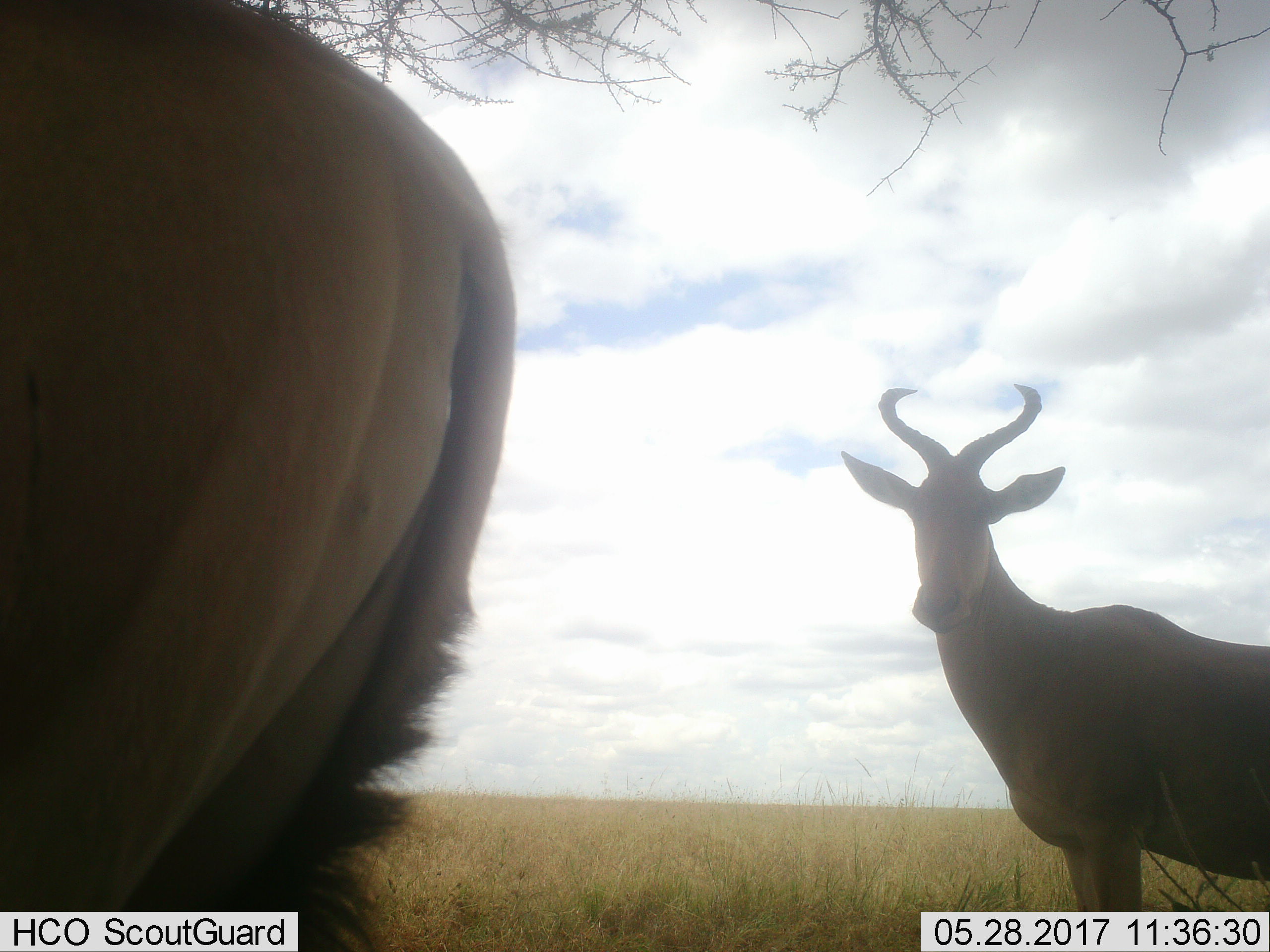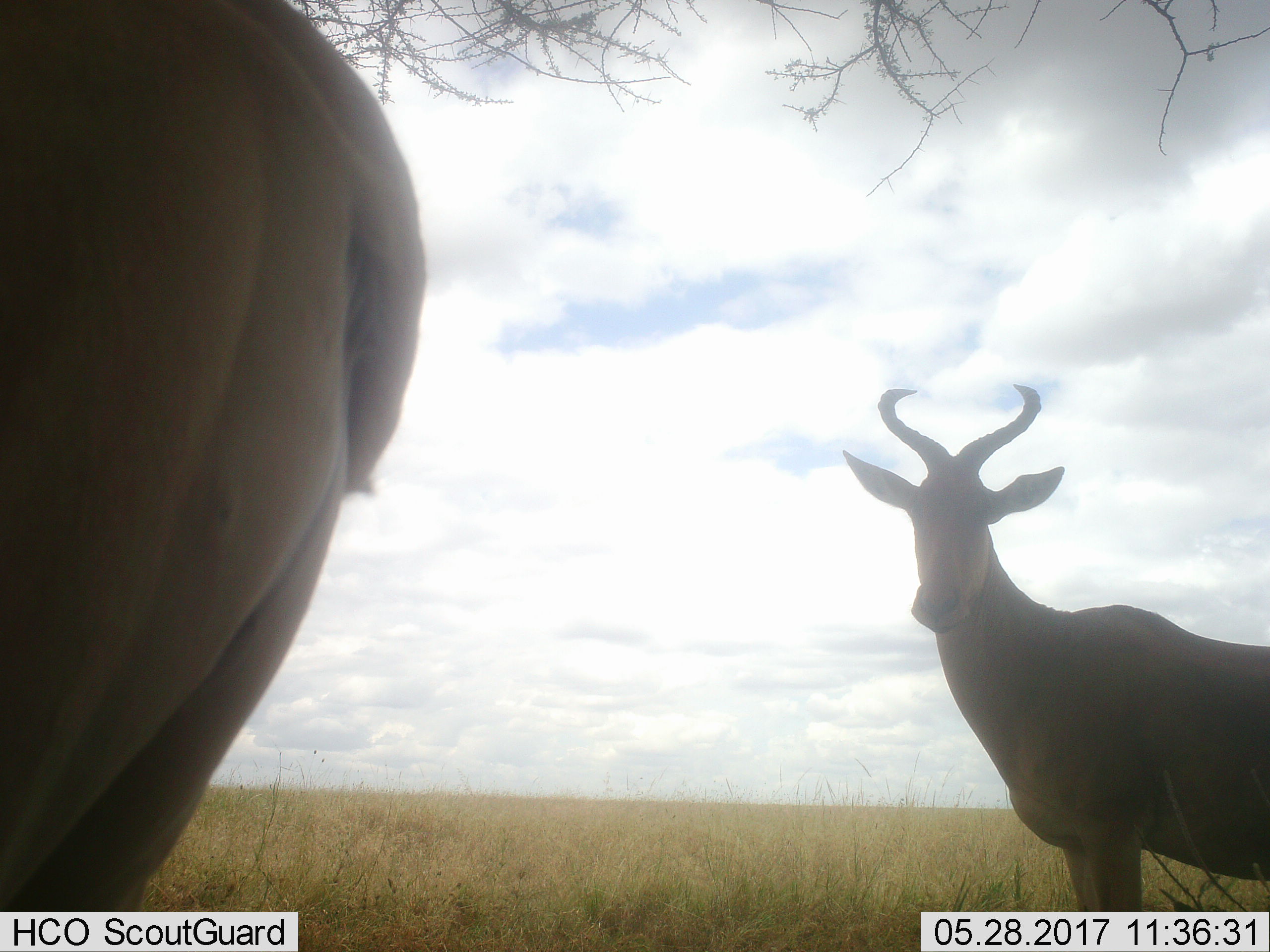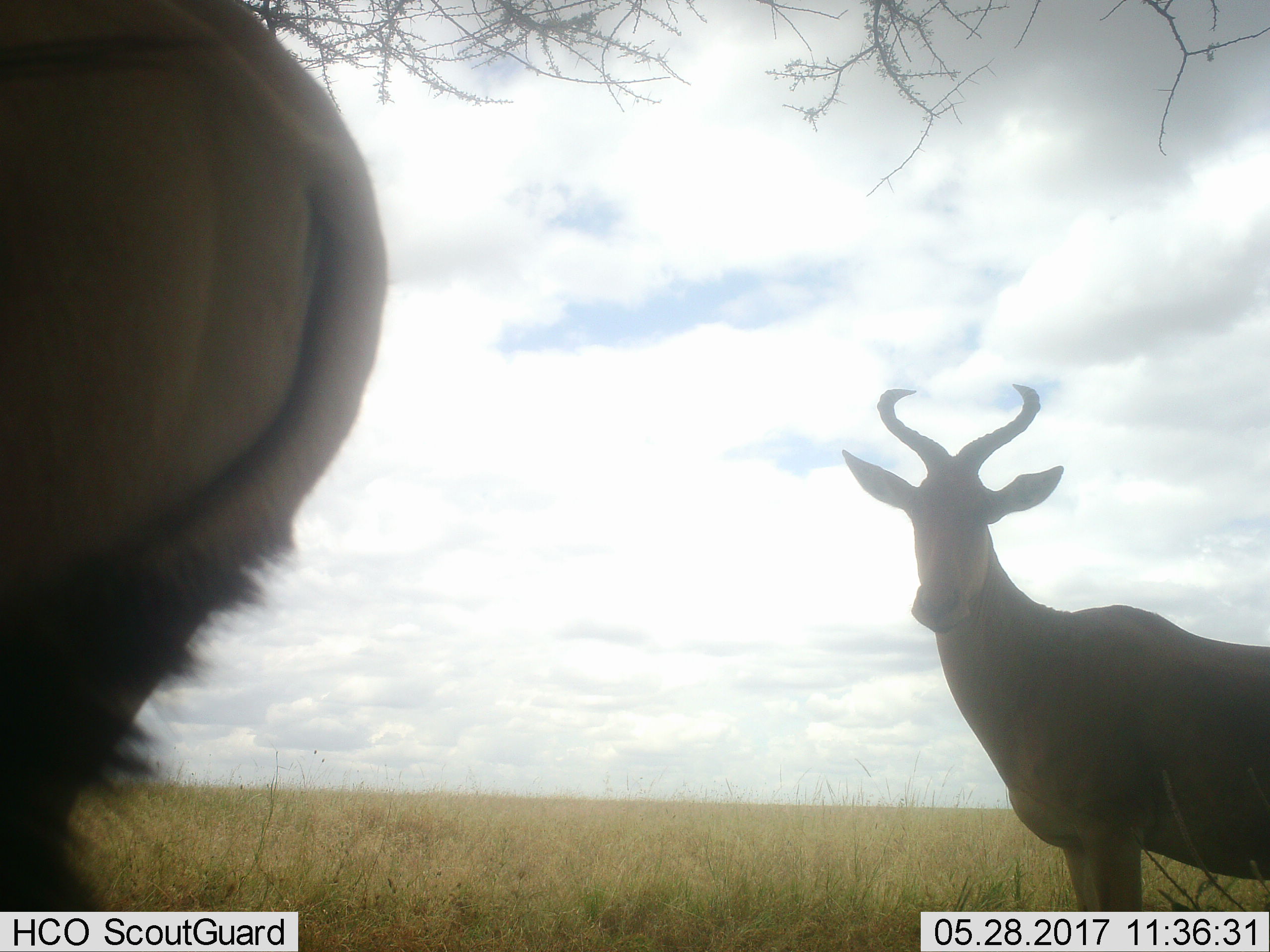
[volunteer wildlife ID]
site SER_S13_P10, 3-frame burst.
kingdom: Animalia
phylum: Chordata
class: Mammalia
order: Artiodactyla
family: Bovidae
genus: Alcelaphus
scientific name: Alcelaphus buselaphus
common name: hartebeest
Hartebeest (Alcelaphus buselaphus), count 2. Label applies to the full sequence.